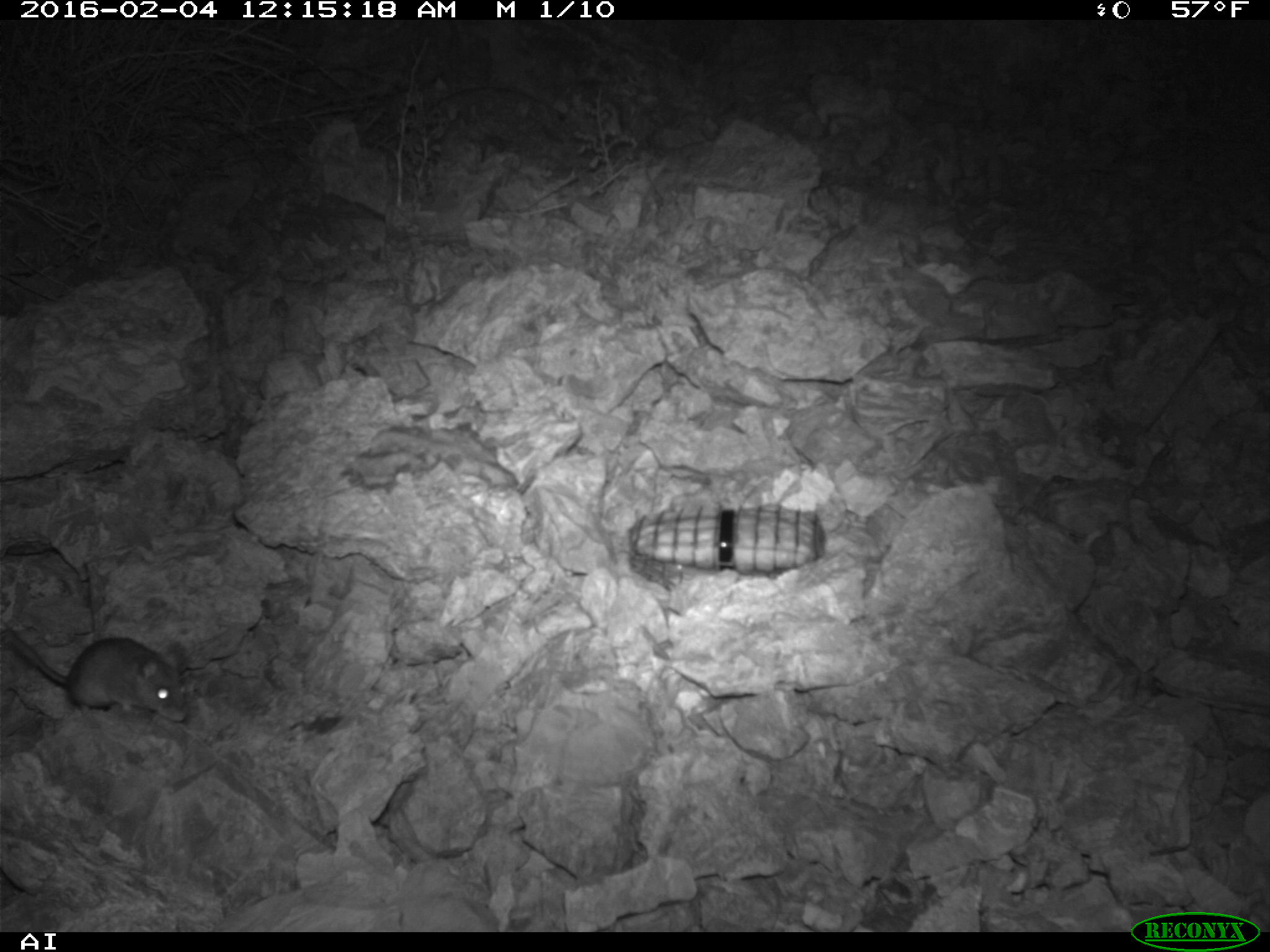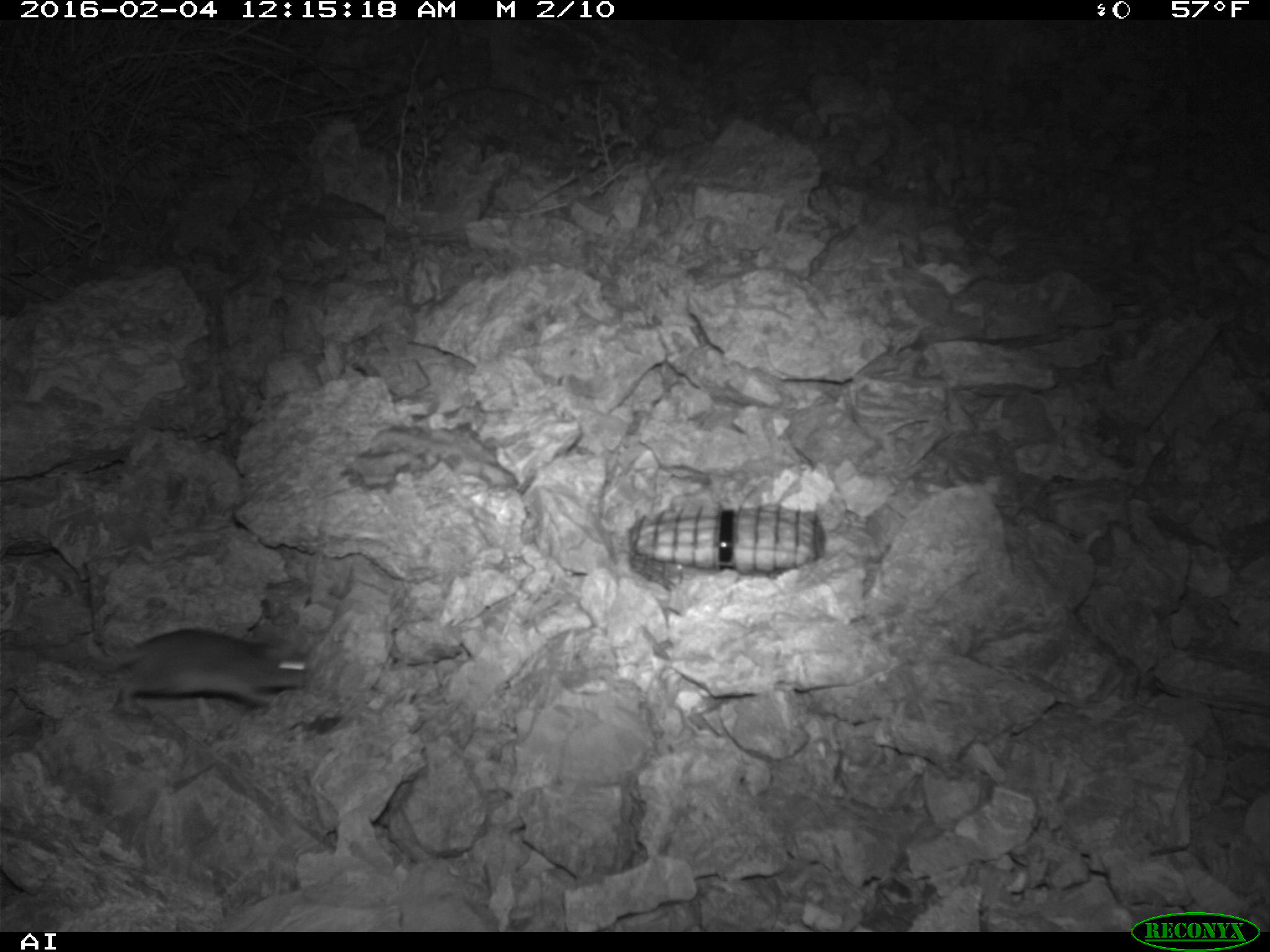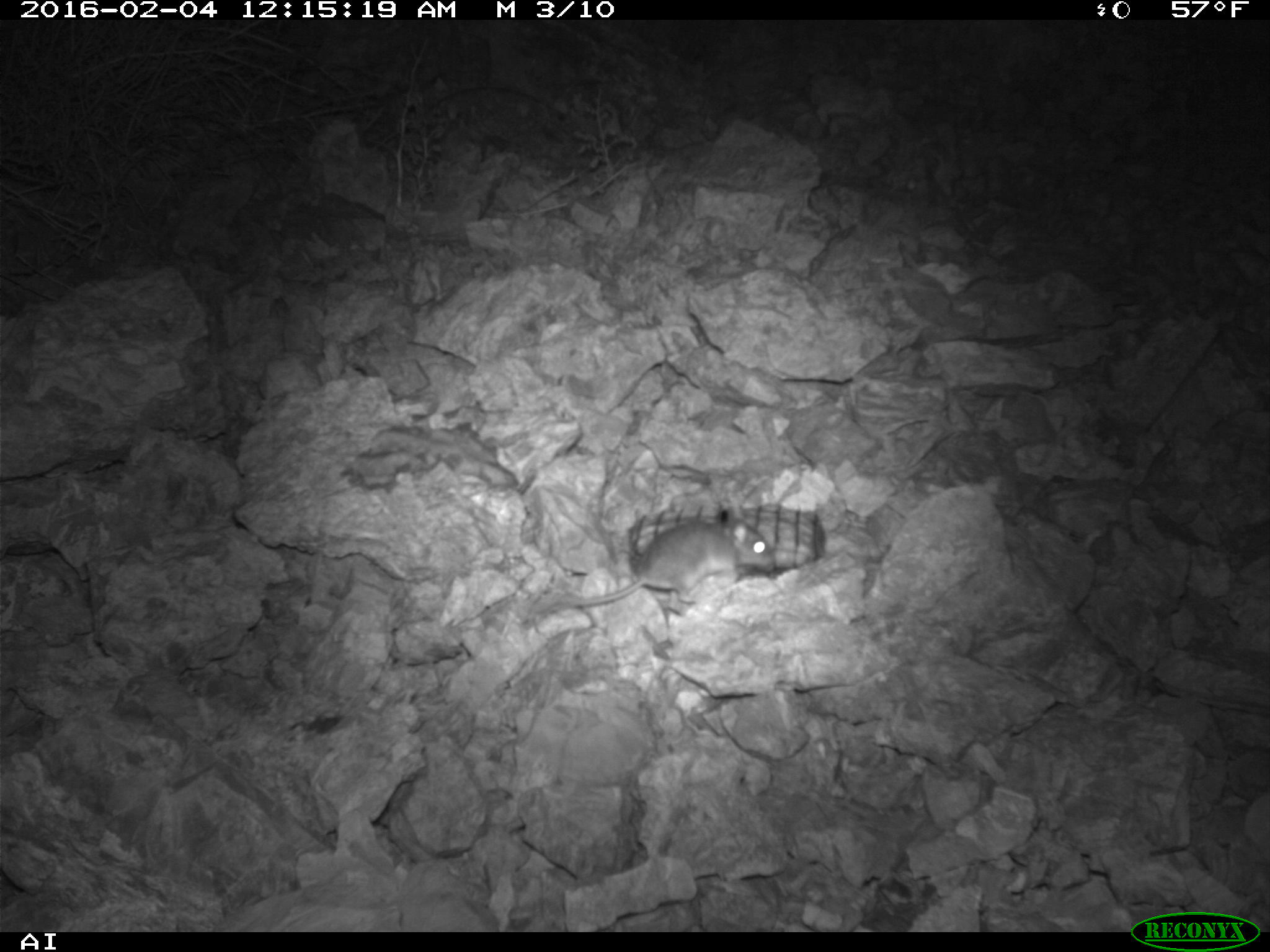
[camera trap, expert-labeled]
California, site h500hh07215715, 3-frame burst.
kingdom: Animalia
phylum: Chordata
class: Mammalia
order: Rodentia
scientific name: Rodentia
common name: rodent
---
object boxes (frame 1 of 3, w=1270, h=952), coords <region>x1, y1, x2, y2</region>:
rodent: <region>0, 627, 187, 722</region>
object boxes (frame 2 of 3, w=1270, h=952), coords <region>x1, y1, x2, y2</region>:
rodent: <region>92, 628, 313, 715</region>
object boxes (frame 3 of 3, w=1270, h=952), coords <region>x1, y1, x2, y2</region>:
rodent: <region>560, 506, 773, 607</region>